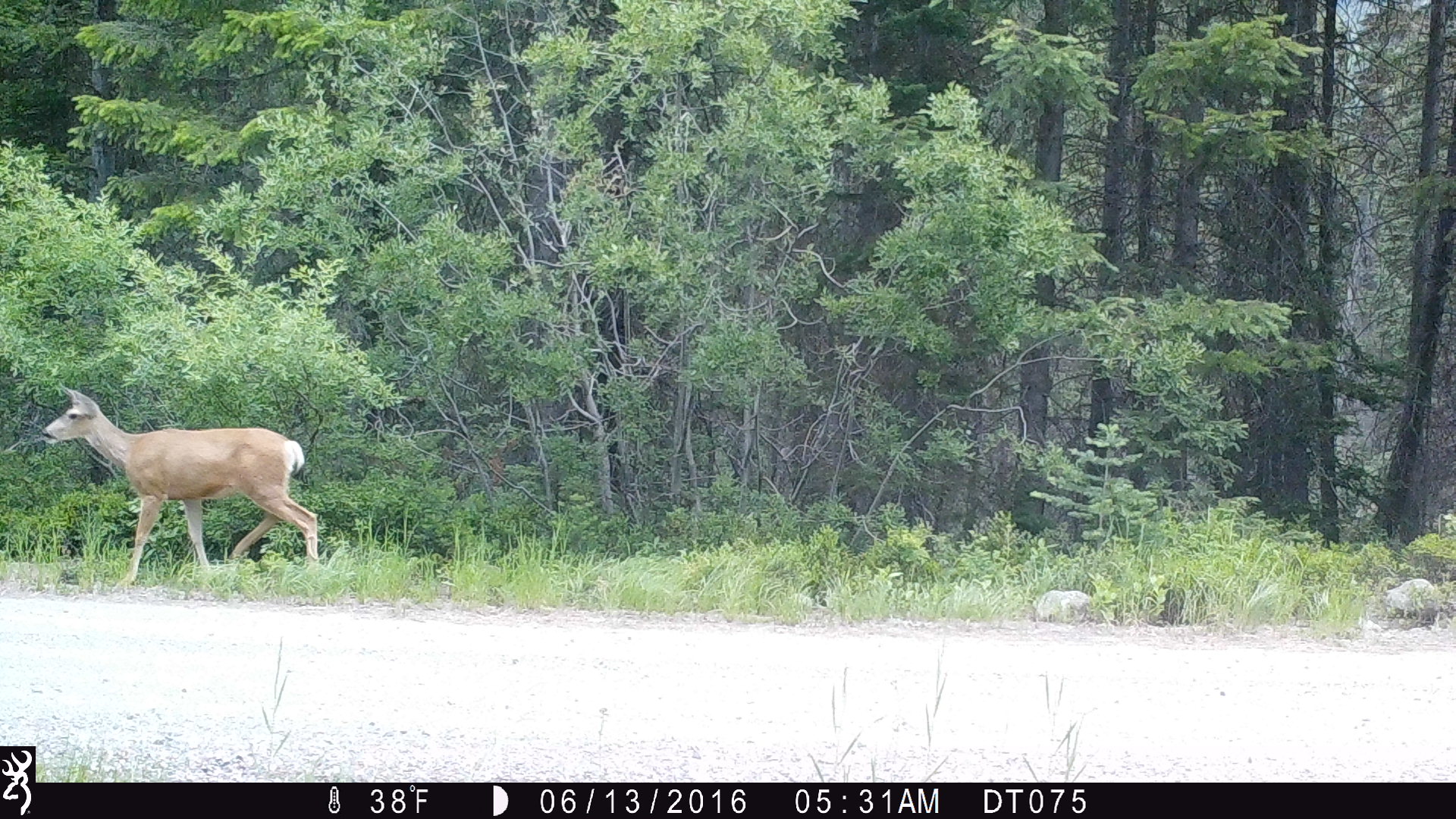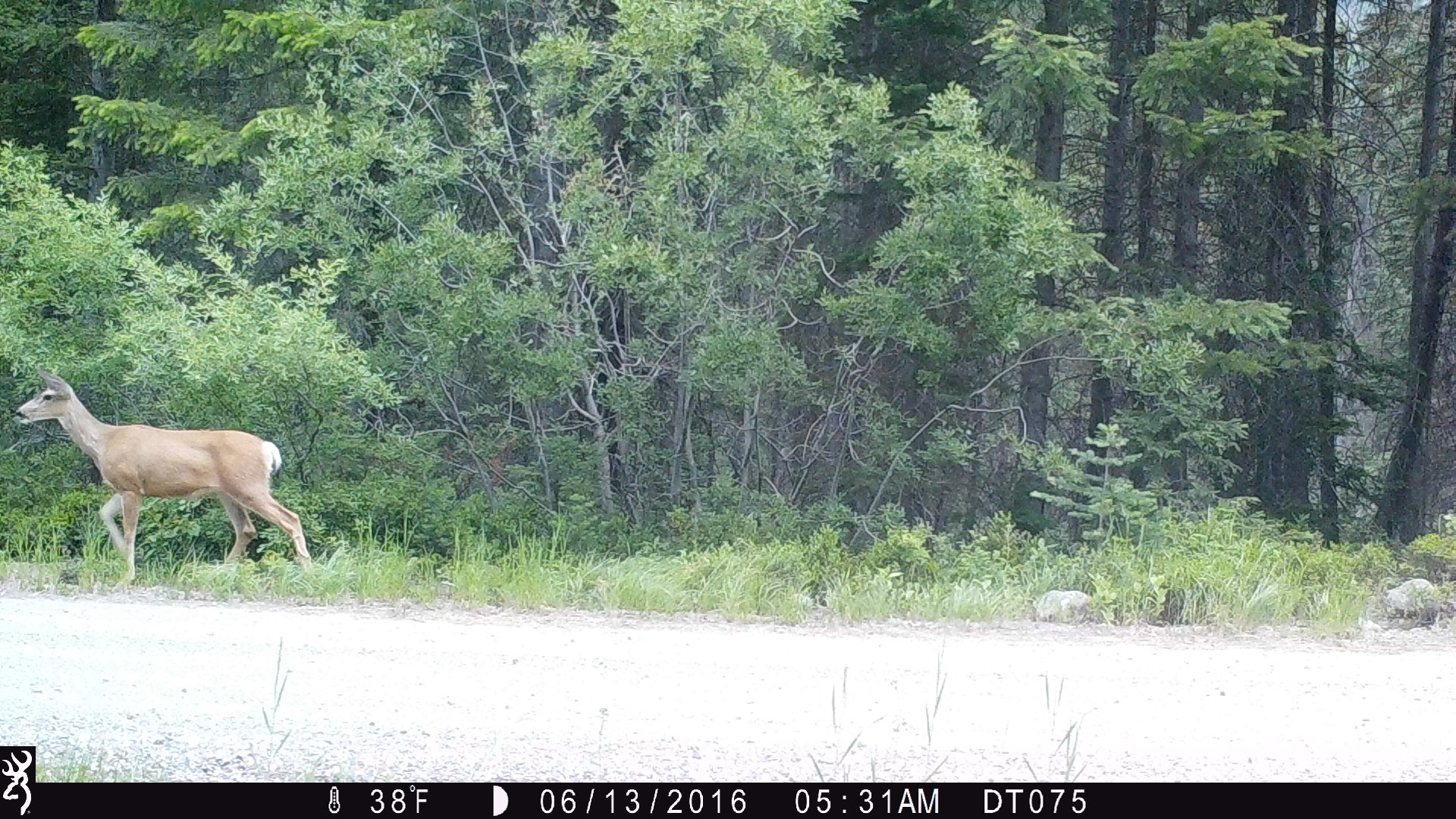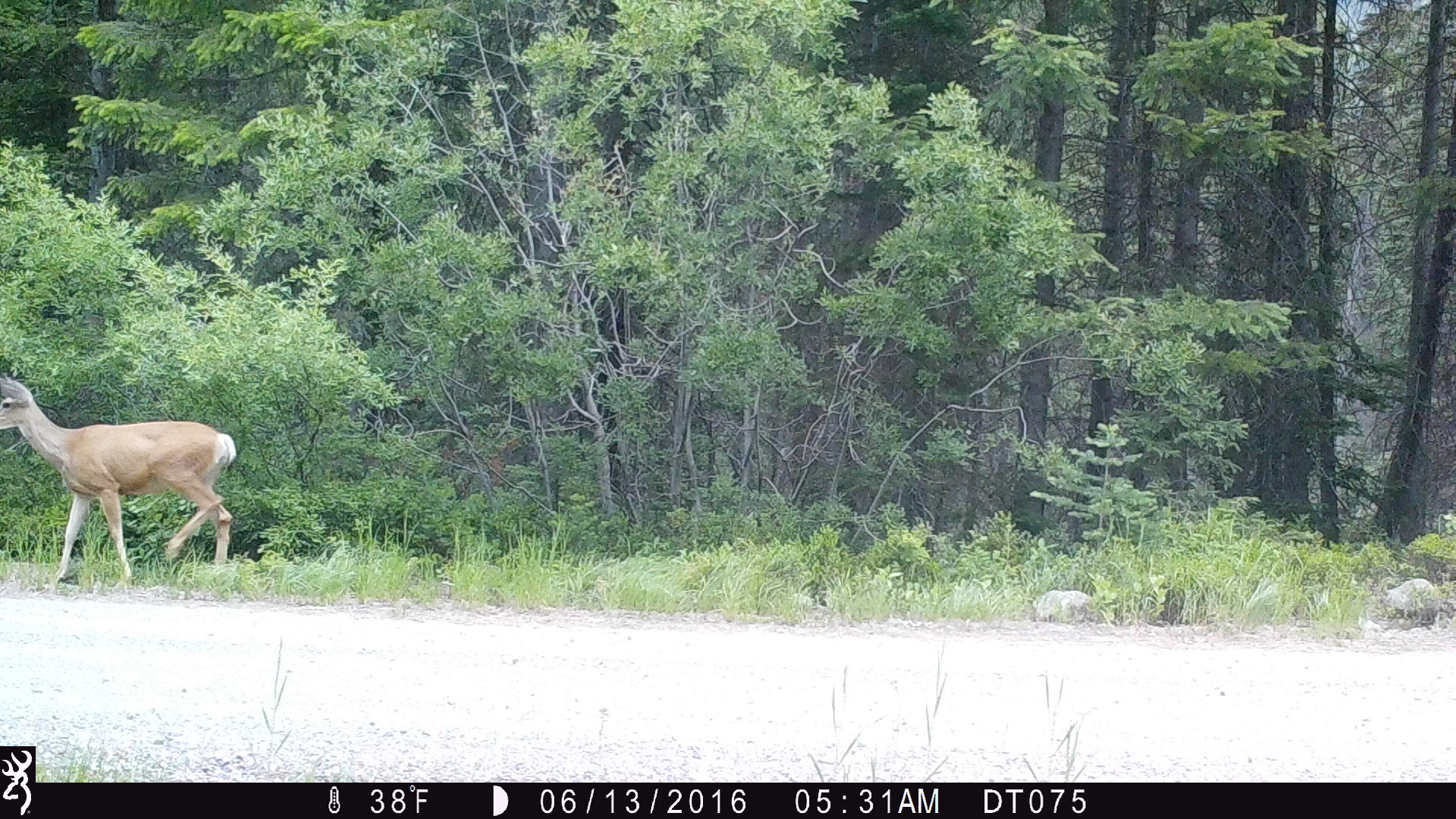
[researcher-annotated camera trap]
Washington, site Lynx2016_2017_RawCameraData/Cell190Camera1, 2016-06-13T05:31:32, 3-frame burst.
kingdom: Animalia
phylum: Chordata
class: Mammalia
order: Artiodactyla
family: Cervidae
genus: Odocoileus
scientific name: Odocoileus hemionus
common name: mule deer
Odocoileus hemionus (mule deer). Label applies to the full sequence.